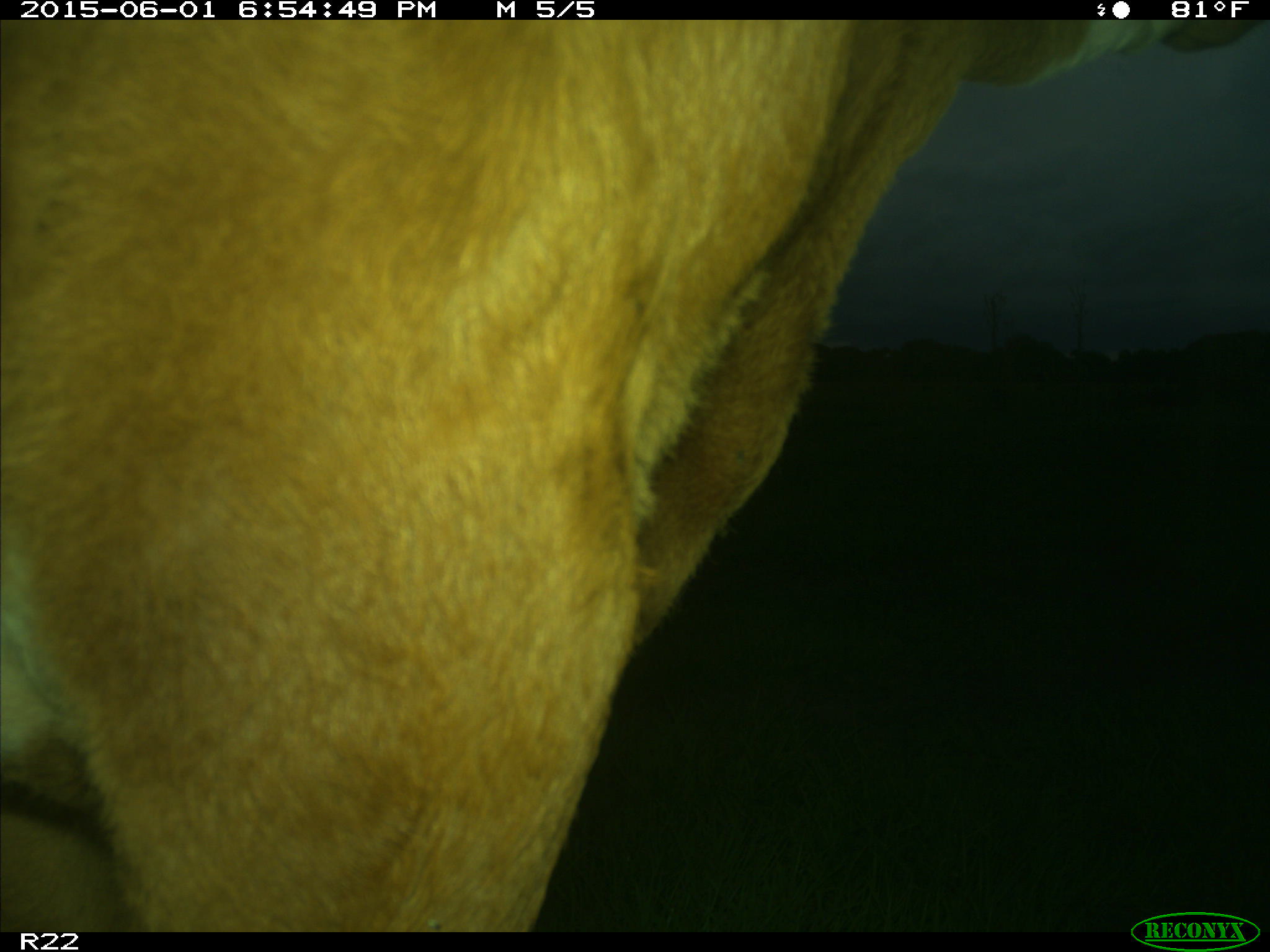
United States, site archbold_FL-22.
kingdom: Animalia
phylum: Chordata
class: Mammalia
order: Artiodactyla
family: Bovidae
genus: Bos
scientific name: Bos taurus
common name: domestic cow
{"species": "Bos taurus (domestic cow)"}